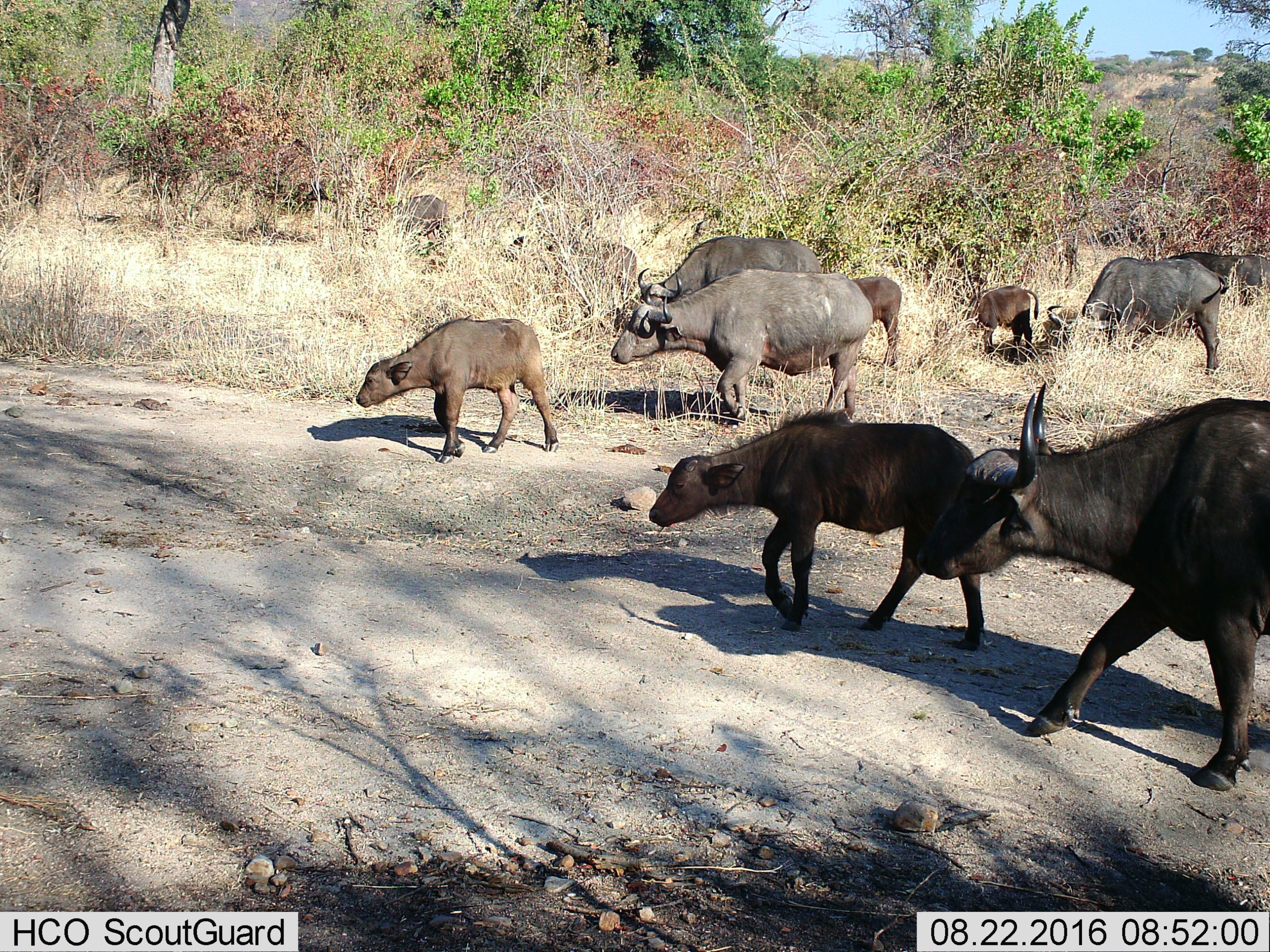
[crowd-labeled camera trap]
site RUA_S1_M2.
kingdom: Animalia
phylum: Chordata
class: Mammalia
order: Artiodactyla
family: Bovidae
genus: Syncerus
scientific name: Syncerus caffer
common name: african buffalo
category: buffalo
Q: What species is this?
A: Buffalo (african buffalo) (Syncerus caffer).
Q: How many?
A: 11-50.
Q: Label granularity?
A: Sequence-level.